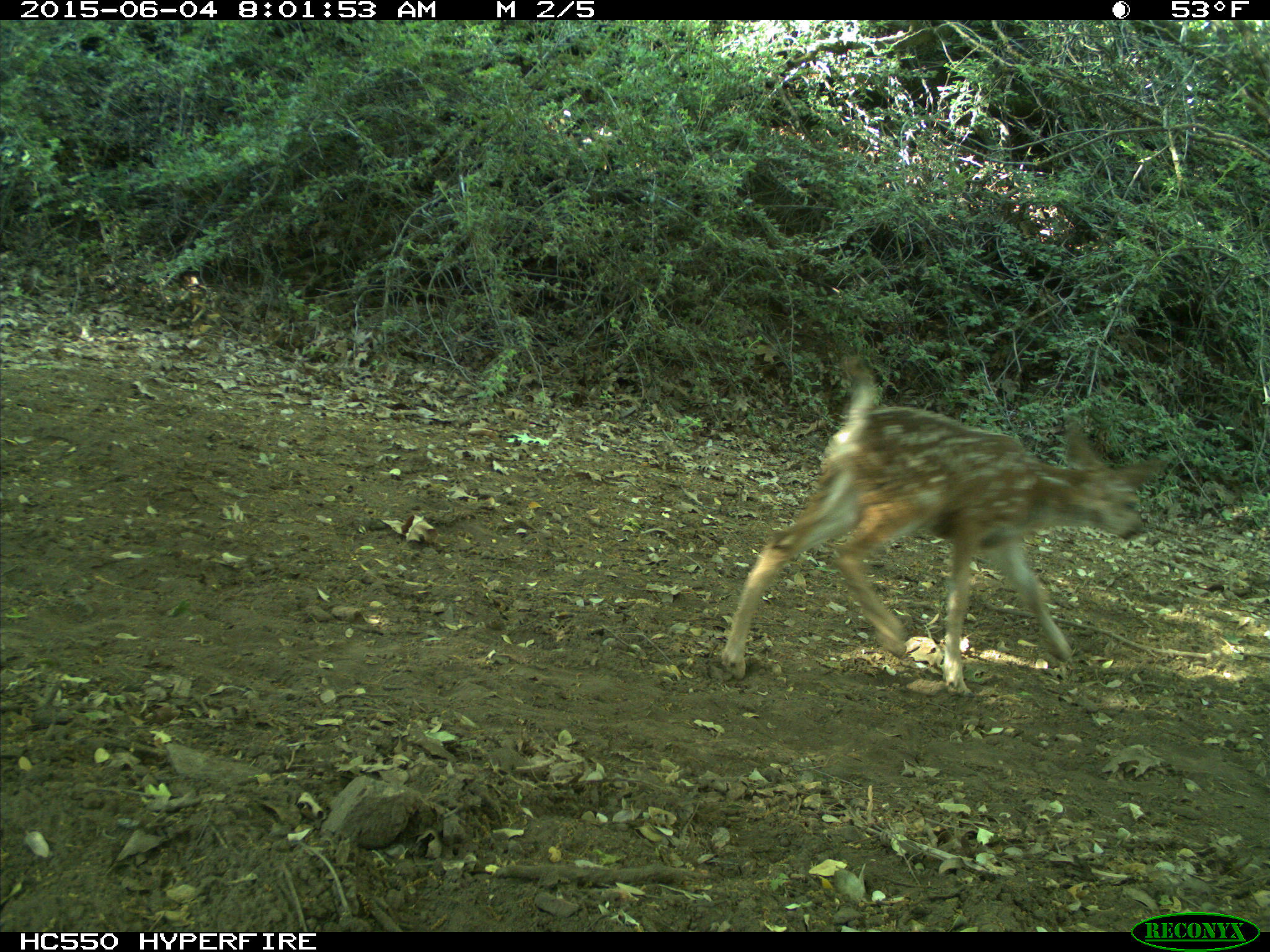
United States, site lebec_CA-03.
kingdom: Animalia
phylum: Chordata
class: Mammalia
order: Artiodactyla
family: Cervidae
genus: Odocoileus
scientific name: Odocoileus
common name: deer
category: unidentified deer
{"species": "unidentified deer (deer) (Odocoileus)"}